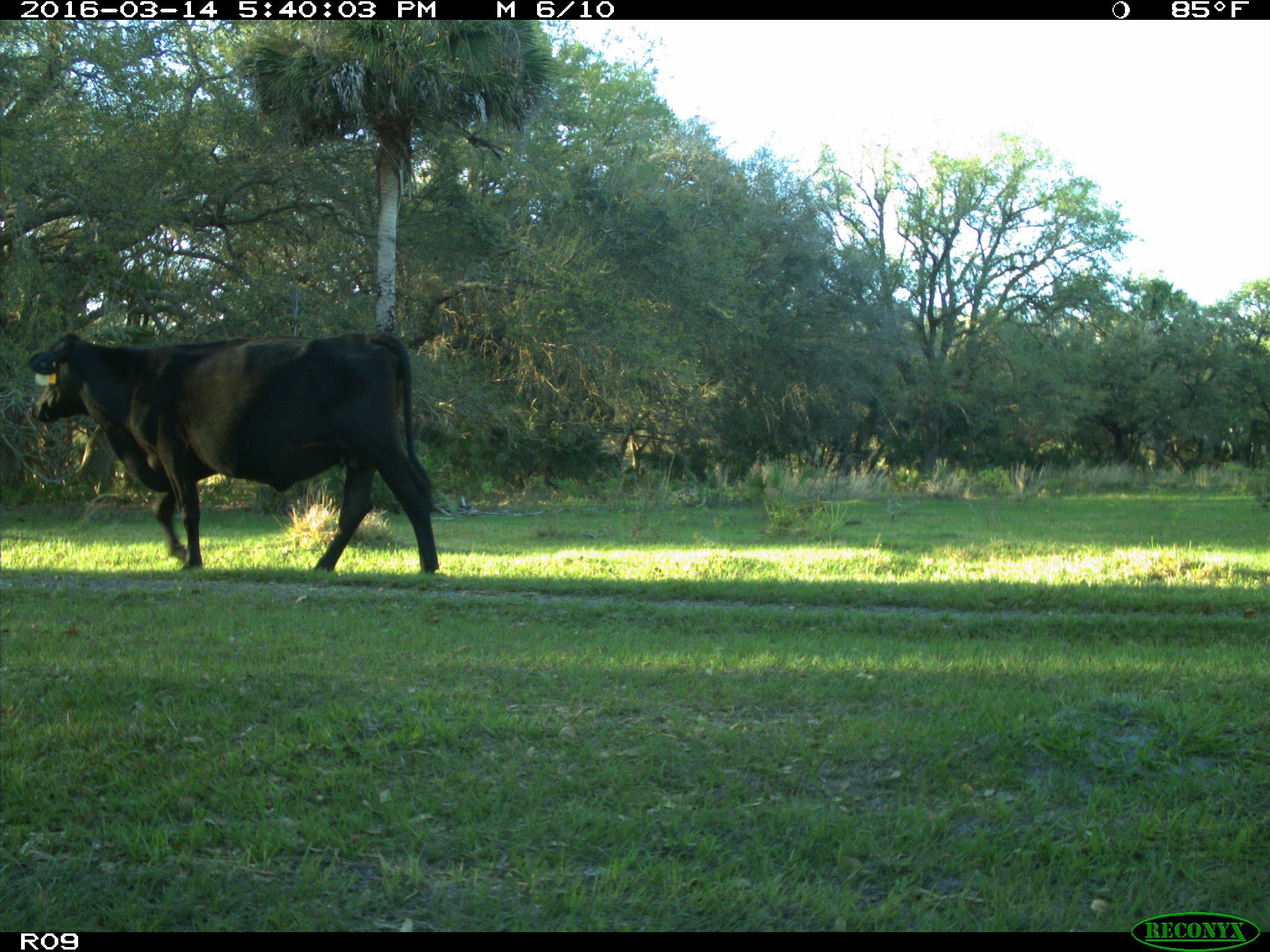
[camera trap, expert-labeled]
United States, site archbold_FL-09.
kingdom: Animalia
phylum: Chordata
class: Mammalia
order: Artiodactyla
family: Bovidae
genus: Bos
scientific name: Bos taurus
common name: domestic cow